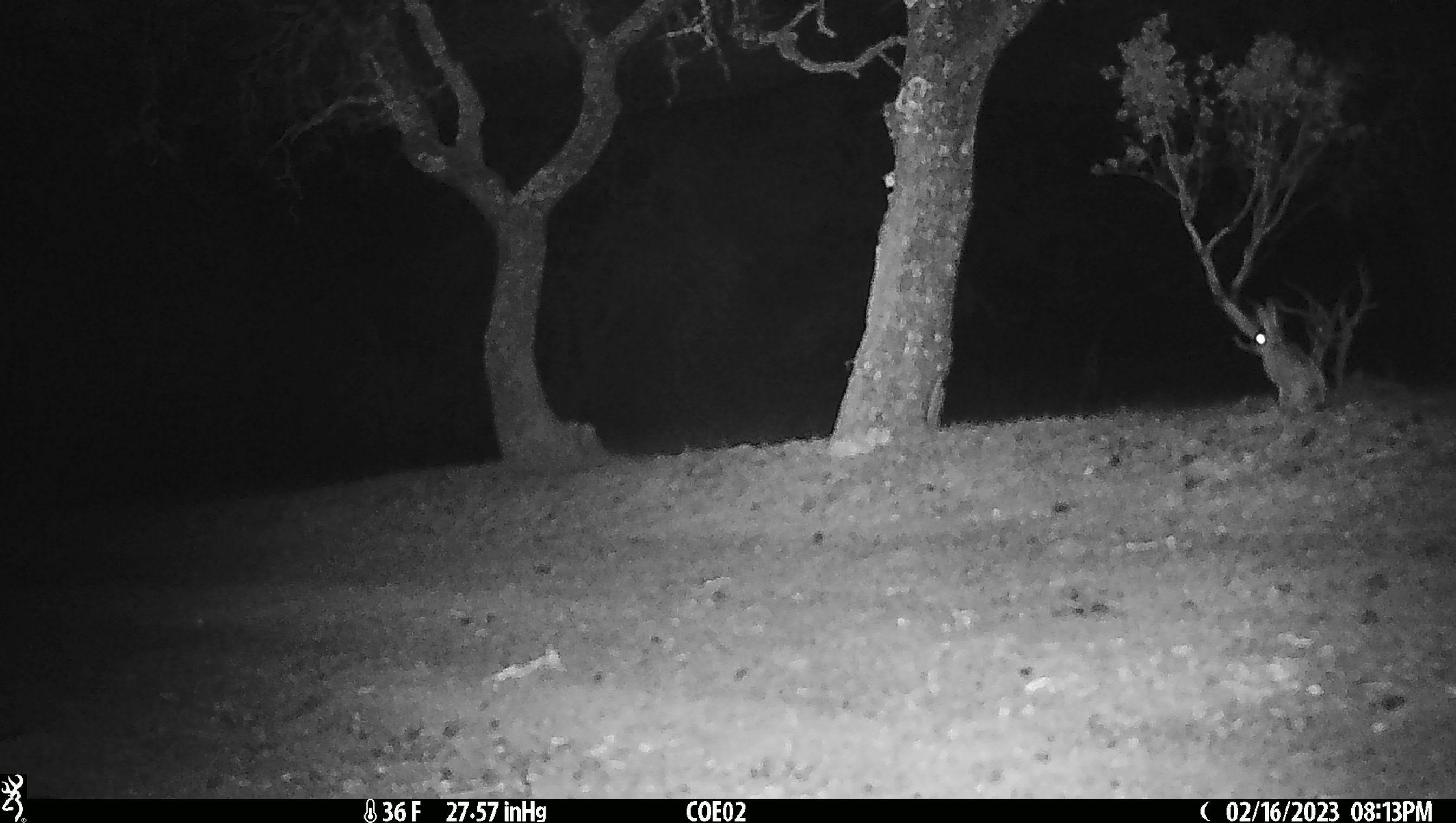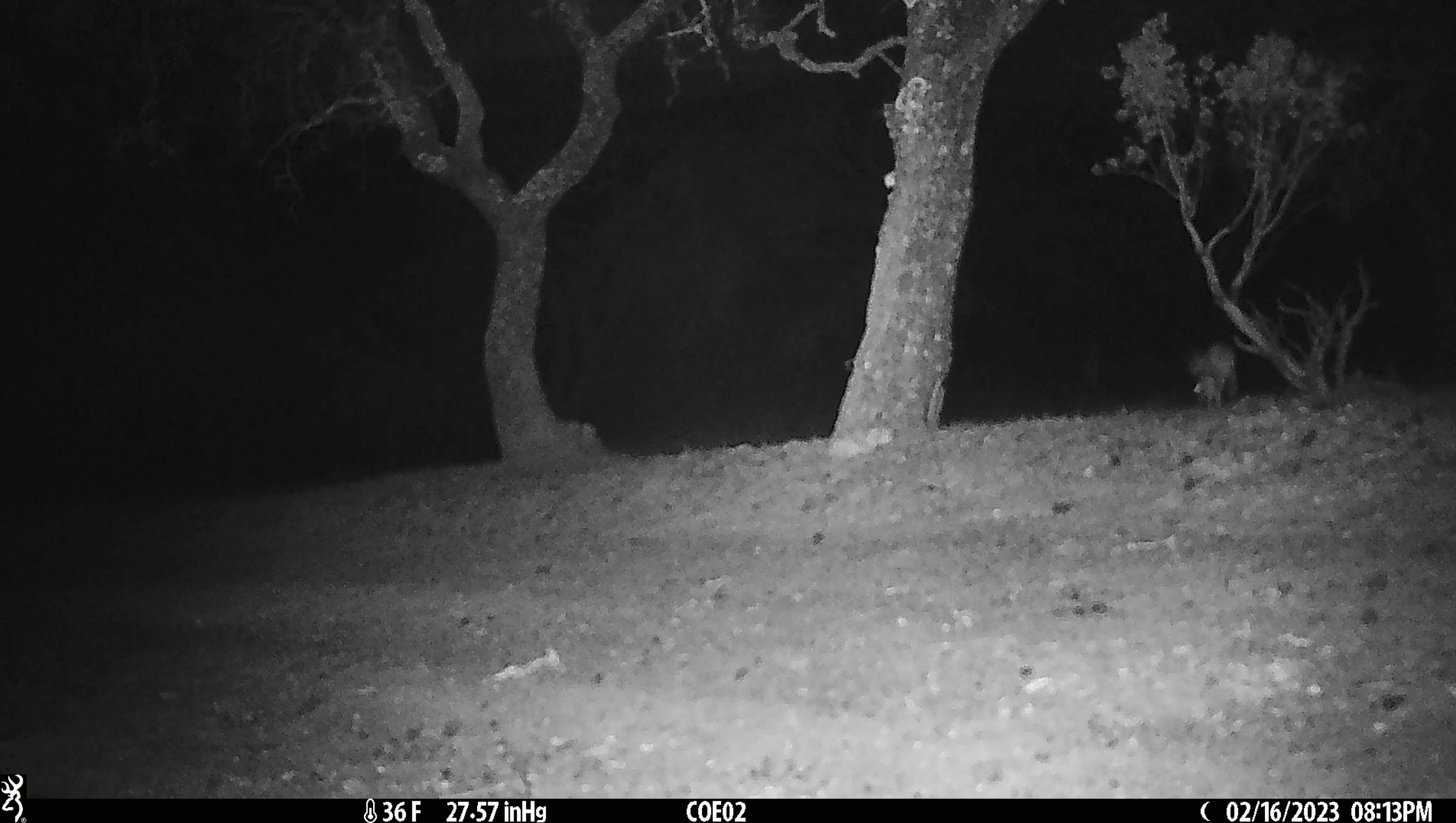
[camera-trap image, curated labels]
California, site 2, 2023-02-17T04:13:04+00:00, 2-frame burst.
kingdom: Animalia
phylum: Chordata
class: Mammalia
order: Lagomorpha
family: Leporidae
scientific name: Leporidae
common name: rabbit